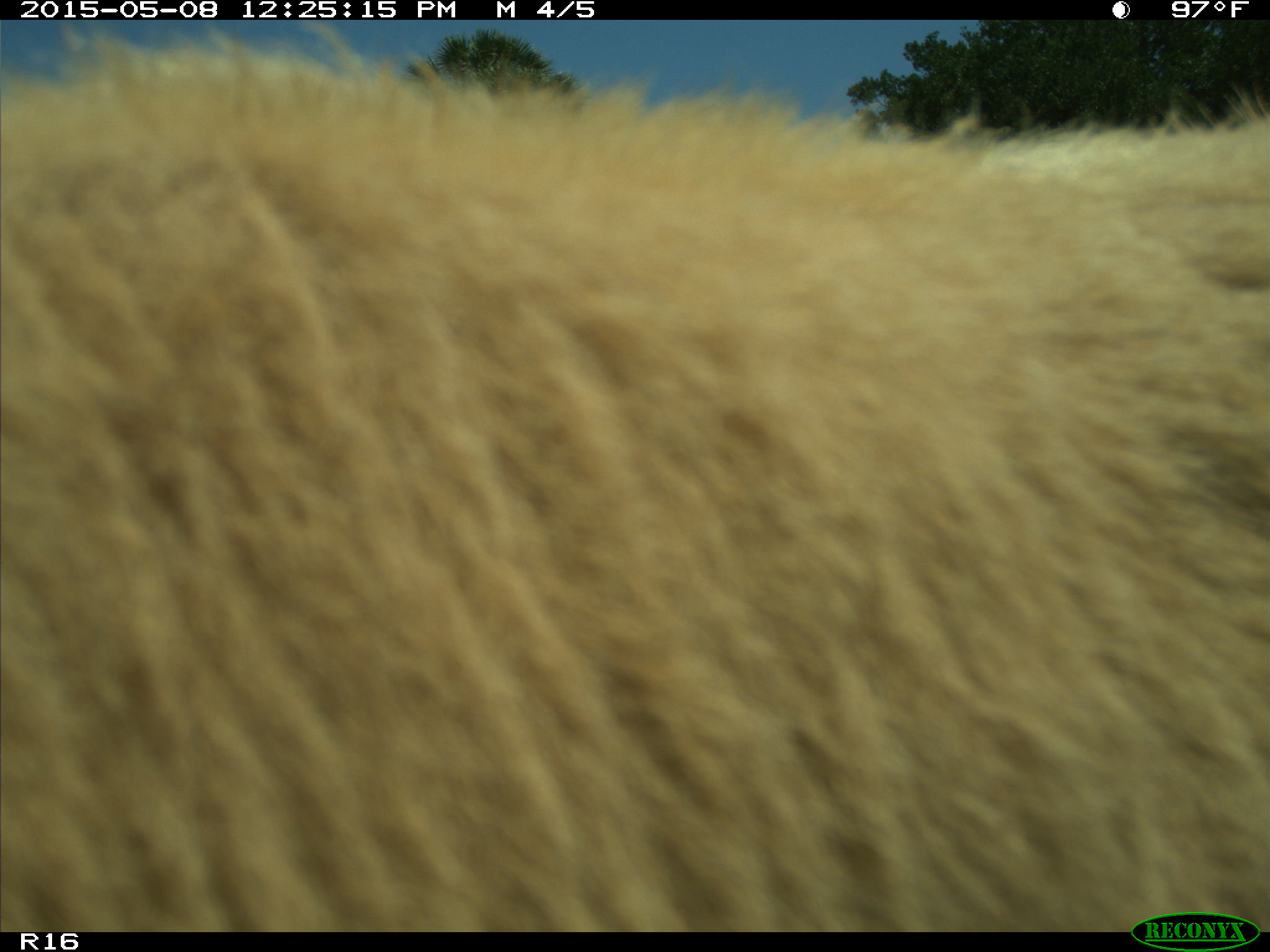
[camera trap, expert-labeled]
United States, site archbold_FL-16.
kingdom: Animalia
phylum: Chordata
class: Mammalia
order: Artiodactyla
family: Bovidae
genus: Bos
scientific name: Bos taurus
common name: domestic cow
Bos taurus (domestic cow).